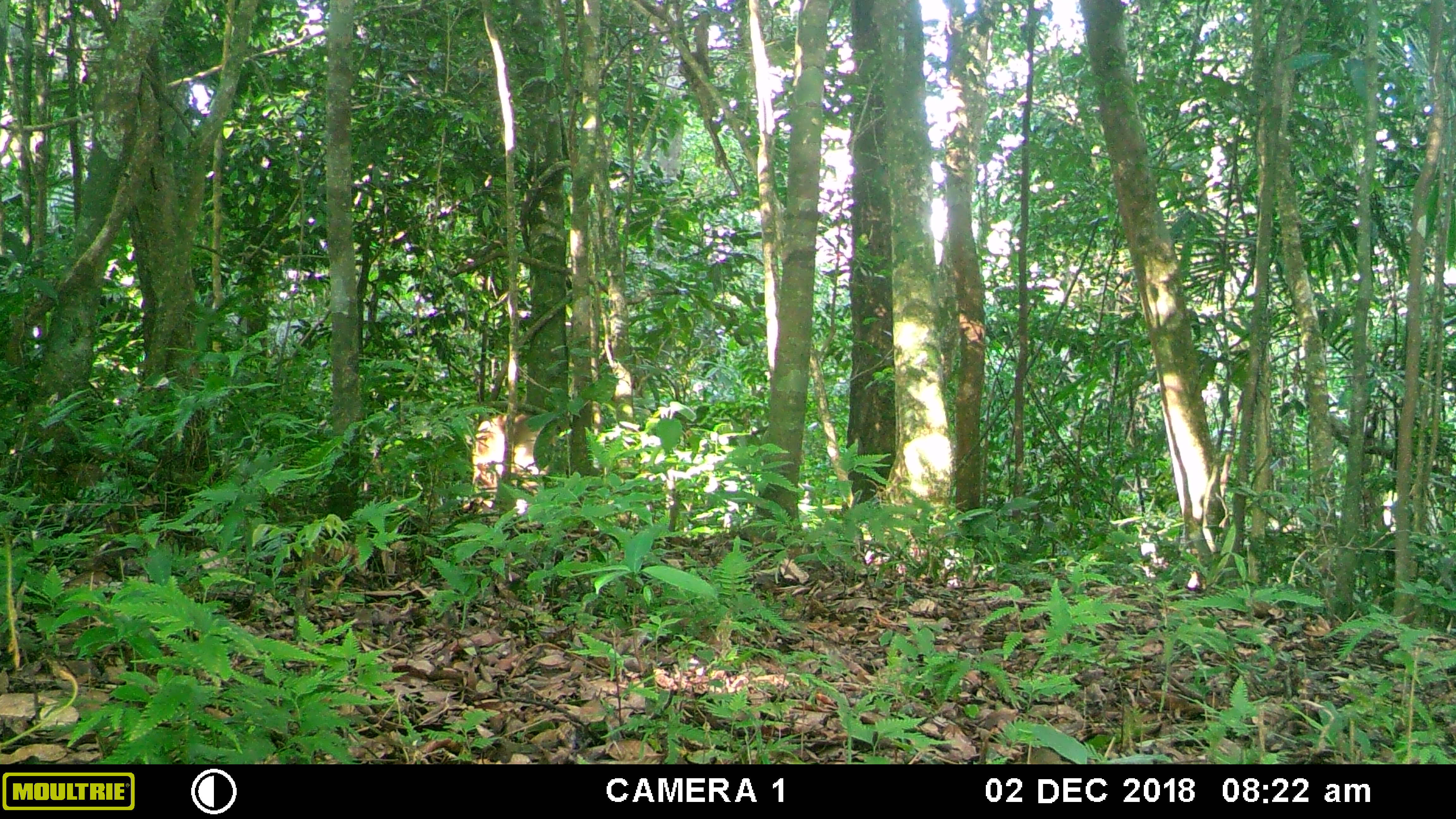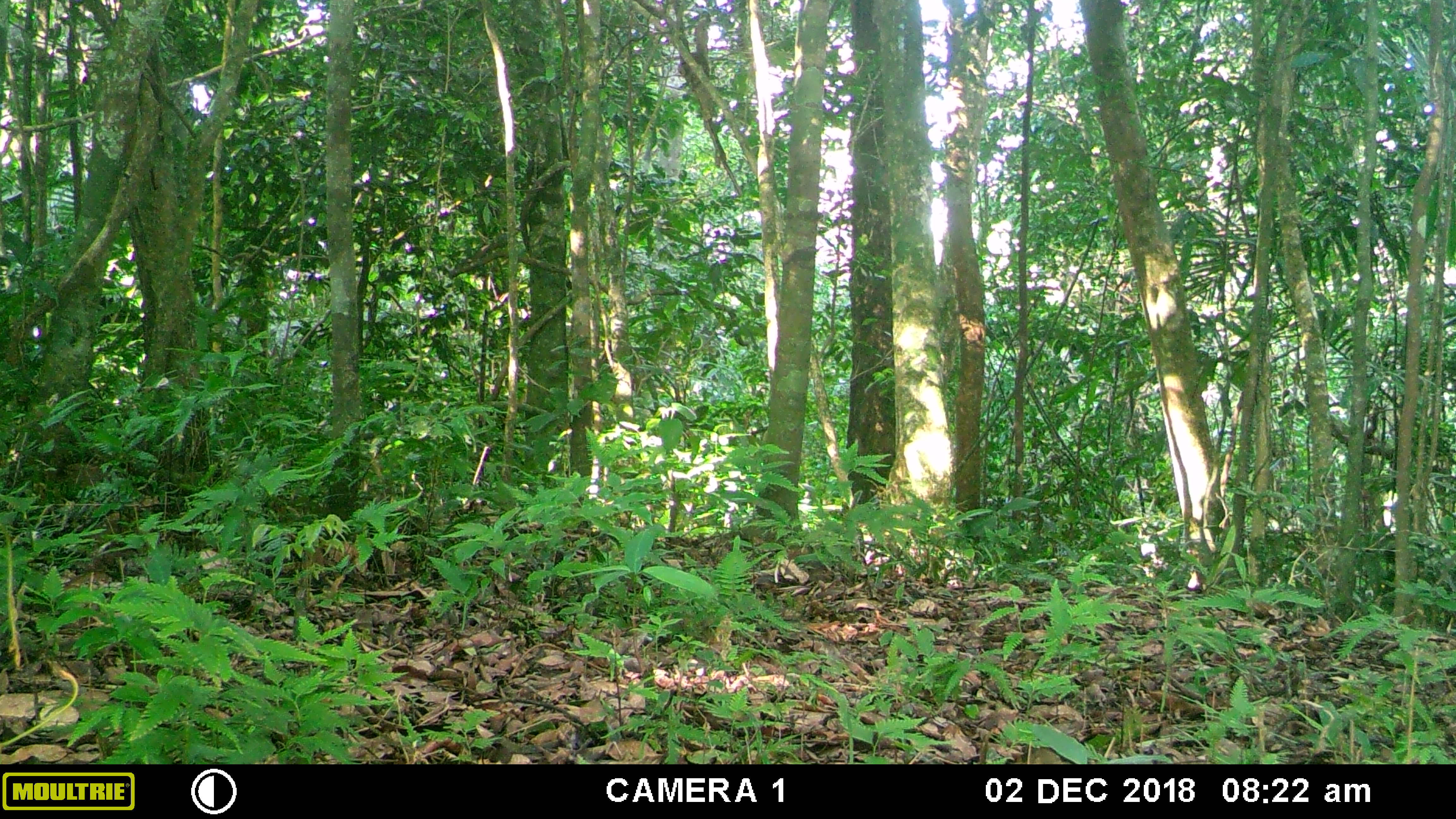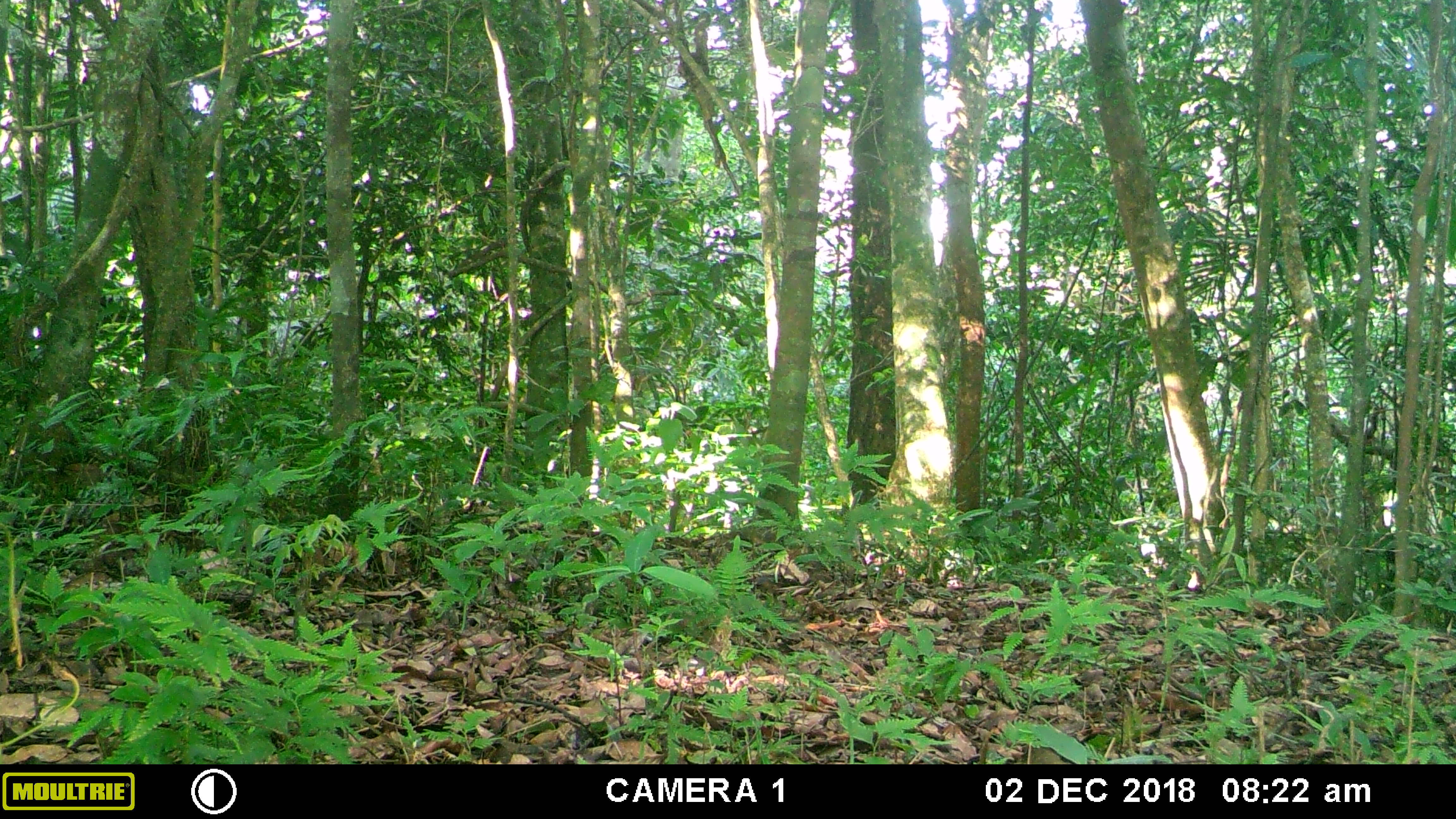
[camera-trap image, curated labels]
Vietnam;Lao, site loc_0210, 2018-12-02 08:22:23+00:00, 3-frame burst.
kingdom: Animalia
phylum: Chordata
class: Mammalia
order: Primates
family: Cercopithecidae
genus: Macaca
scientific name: Macaca nemestrina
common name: pig-tailed macaque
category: pig tailed macaque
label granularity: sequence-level